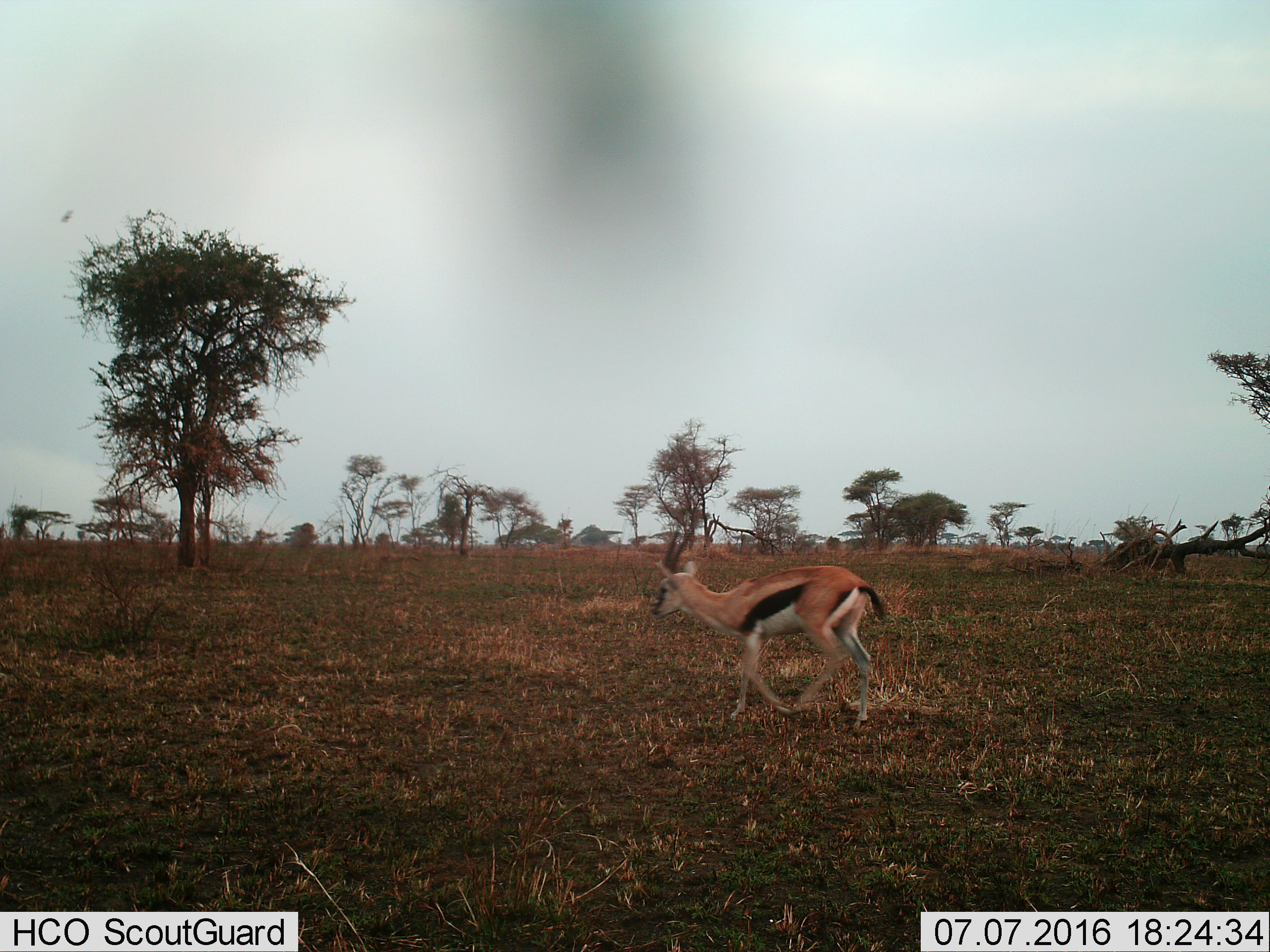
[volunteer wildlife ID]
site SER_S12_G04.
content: unidentified animal